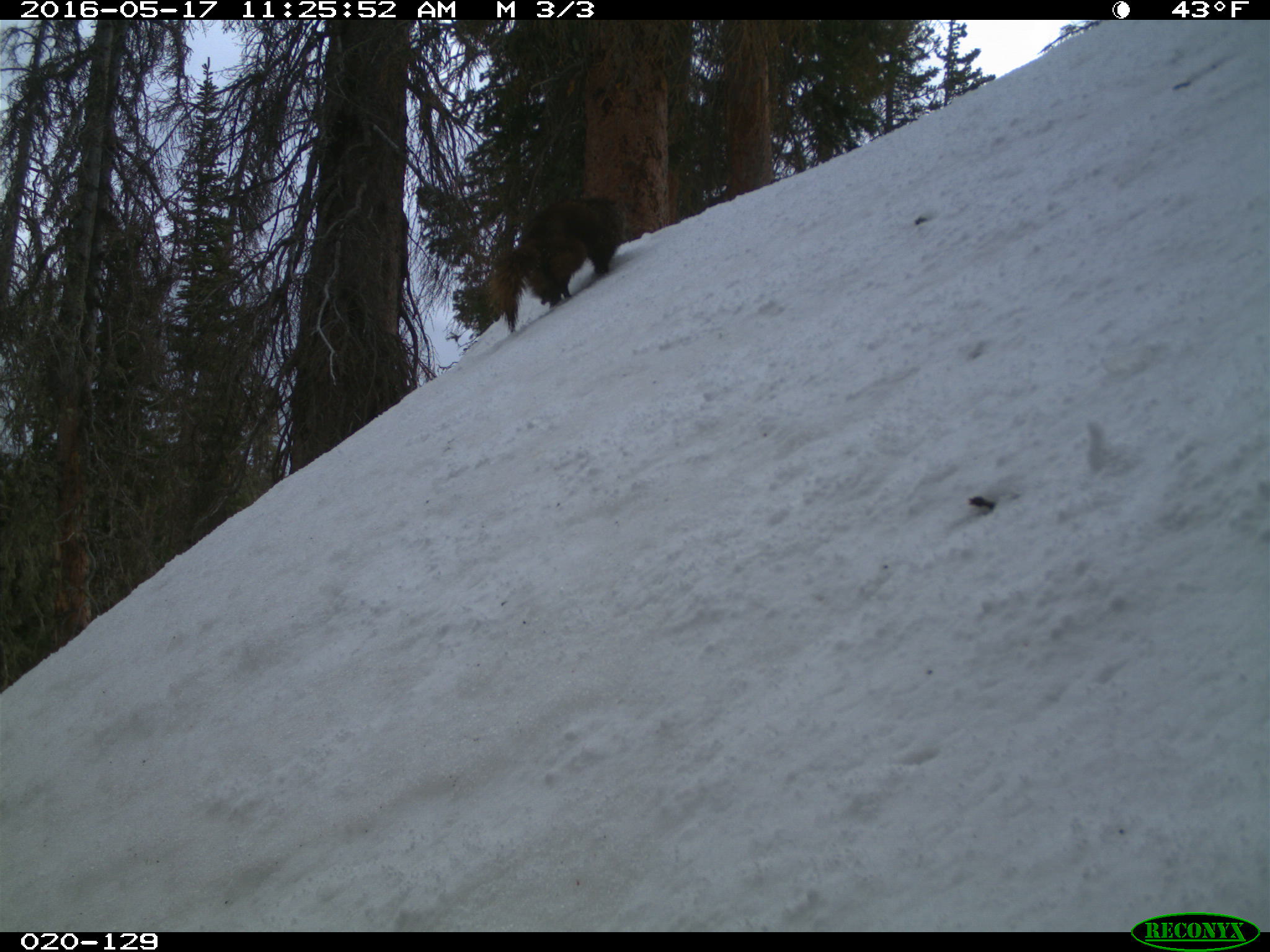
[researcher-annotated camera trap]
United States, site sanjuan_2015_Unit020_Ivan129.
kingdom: Animalia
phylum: Chordata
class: Mammalia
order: Rodentia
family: Sciuridae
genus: Marmota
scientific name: Marmota flaviventris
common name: yellow-bellied marmot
Marmota flaviventris (yellow-bellied marmot).